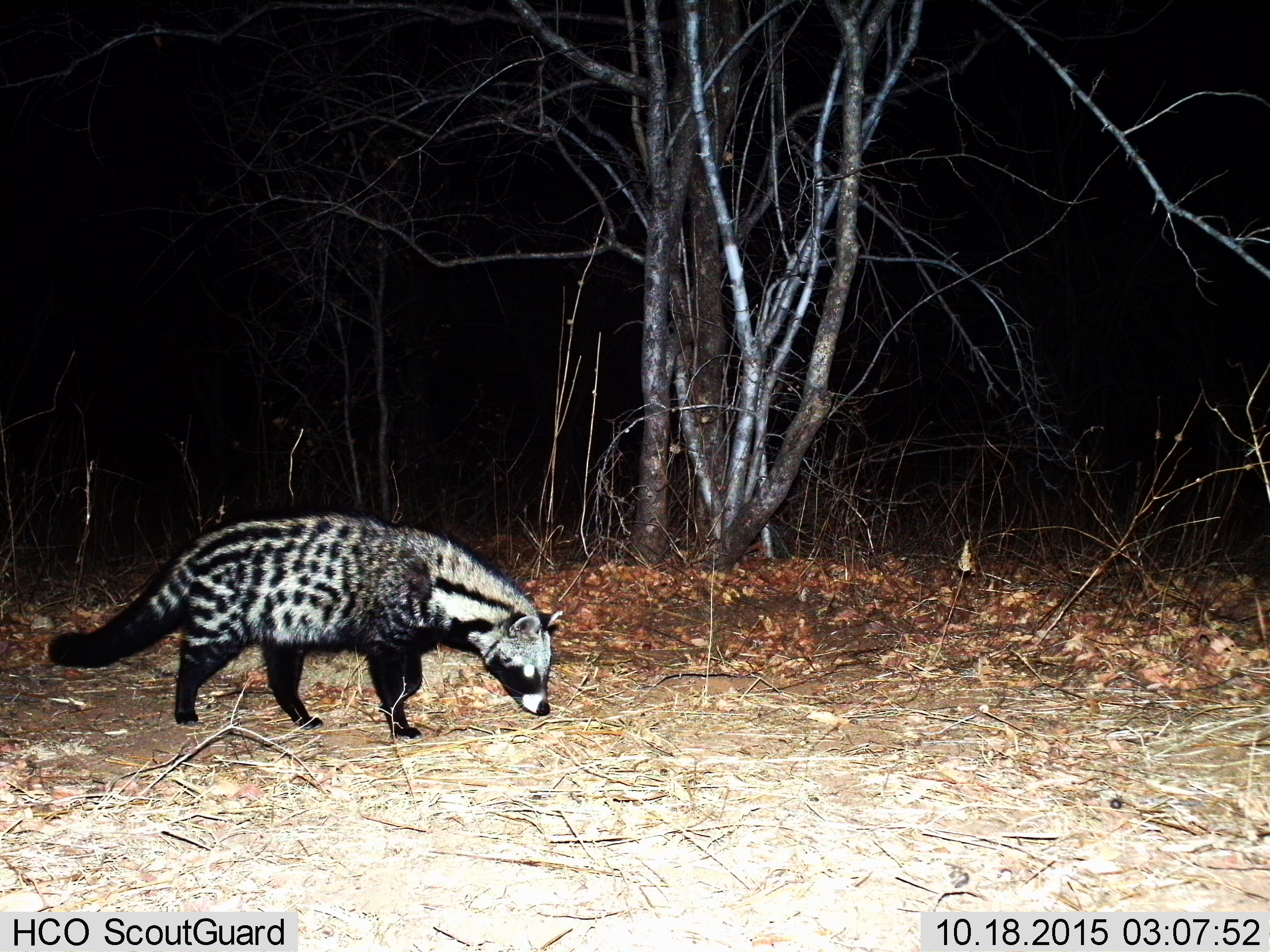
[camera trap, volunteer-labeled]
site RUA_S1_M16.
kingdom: Animalia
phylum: Chordata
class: Mammalia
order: Carnivora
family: Viverridae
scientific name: Viverridae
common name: civet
Civet (Viverridae), count 1. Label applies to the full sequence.